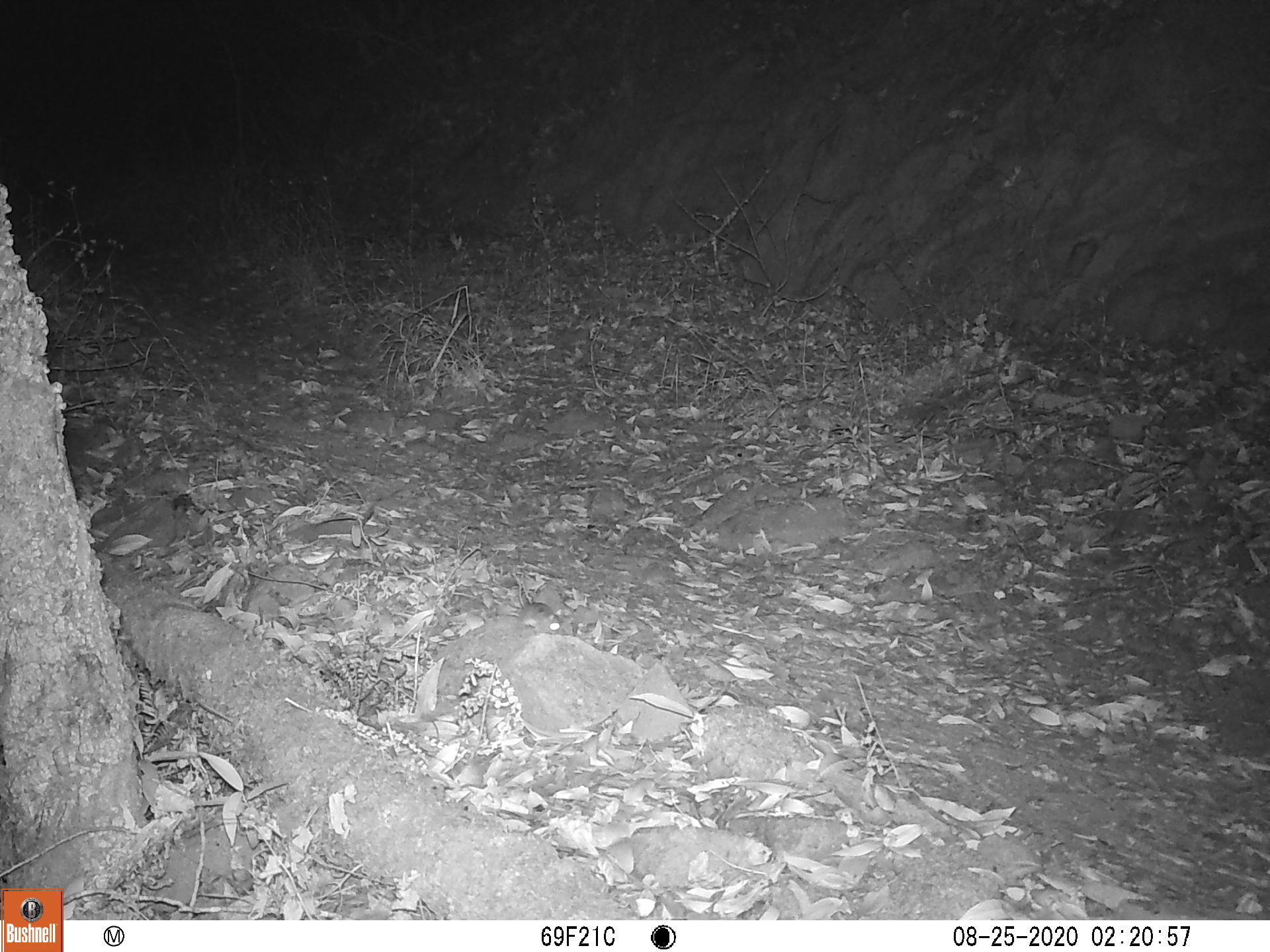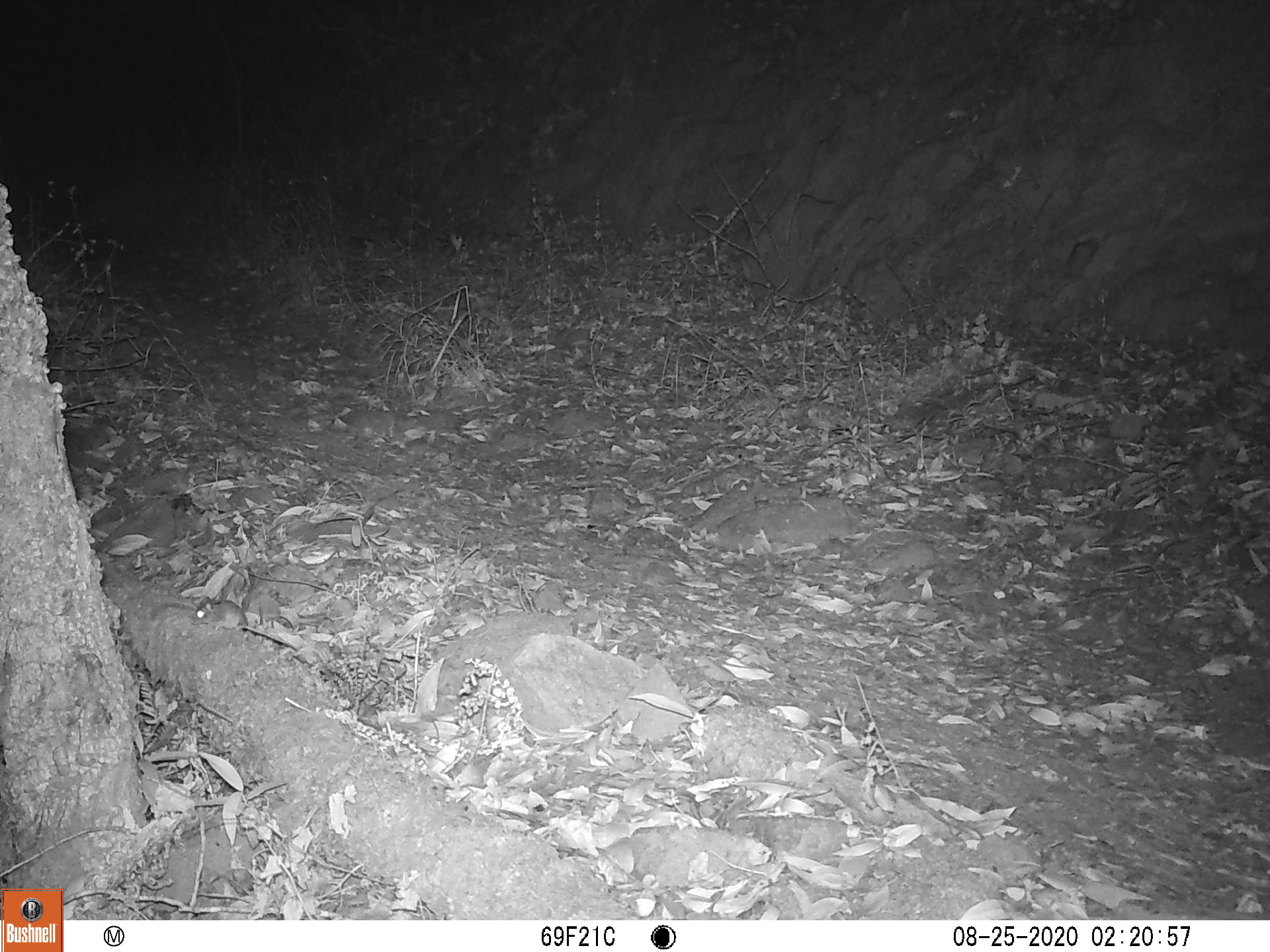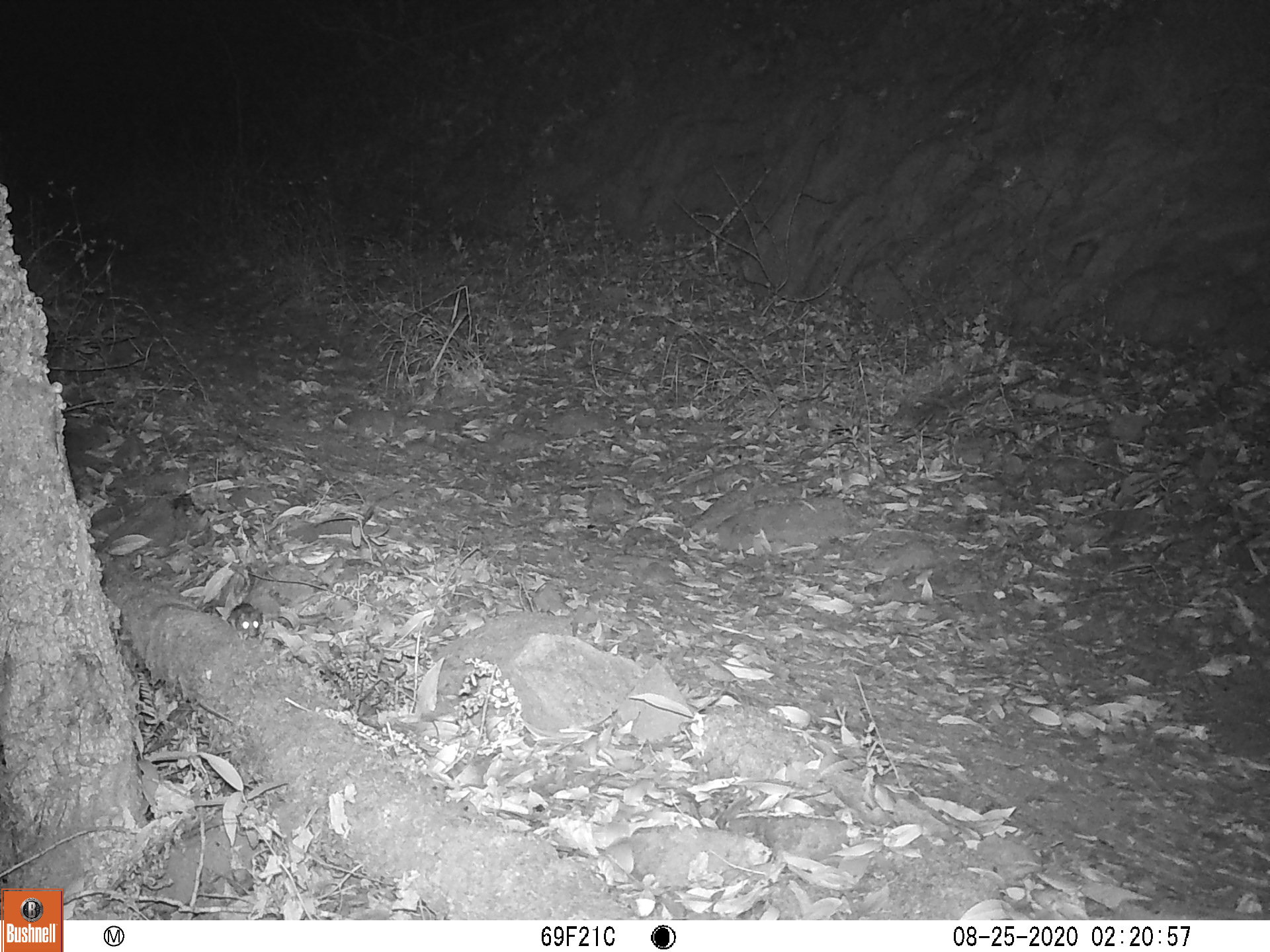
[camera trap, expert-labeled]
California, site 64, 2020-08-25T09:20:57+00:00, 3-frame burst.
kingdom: Animalia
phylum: Chordata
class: Mammalia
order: Rodentia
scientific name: Rodentia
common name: mouse or rat